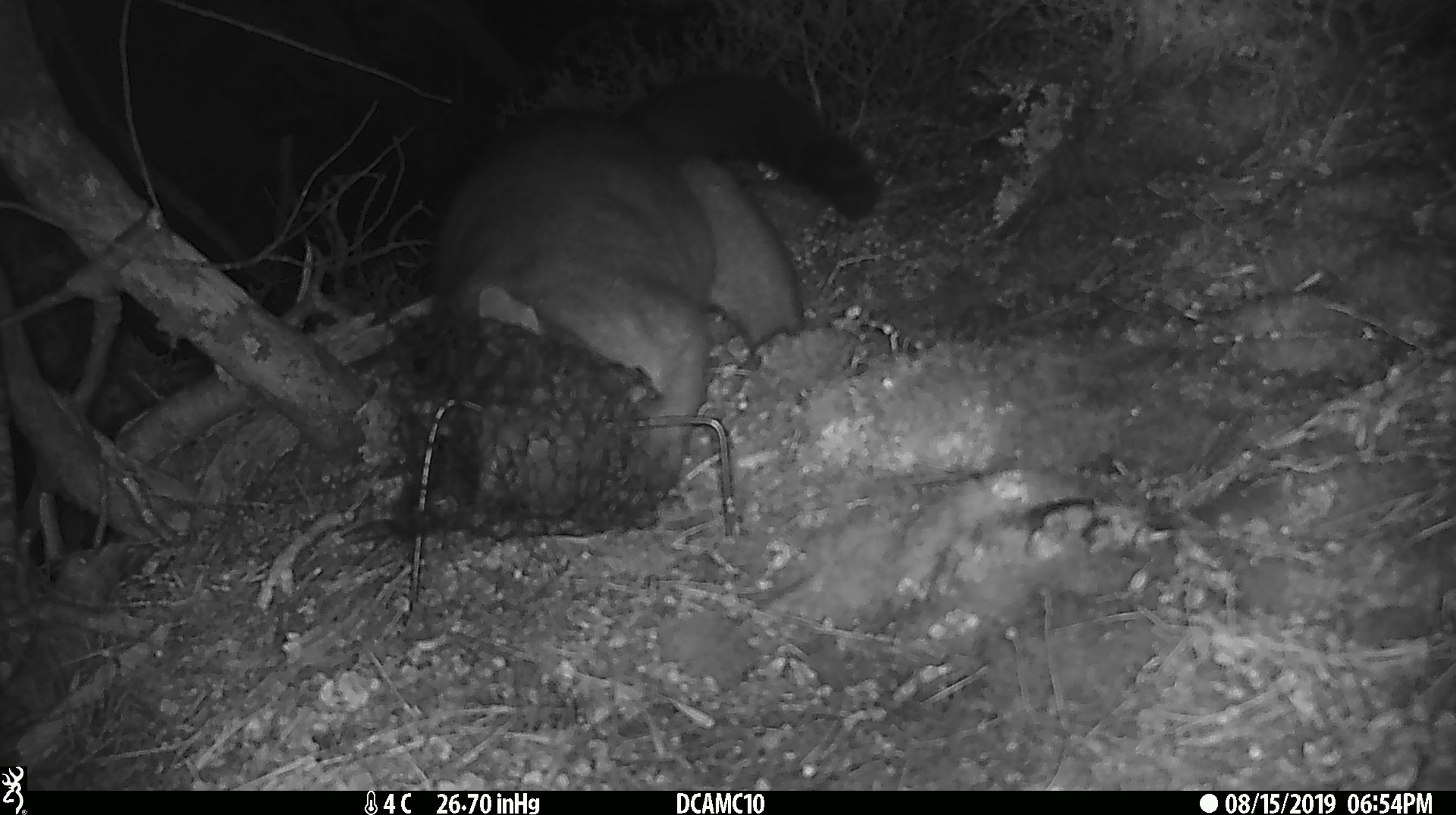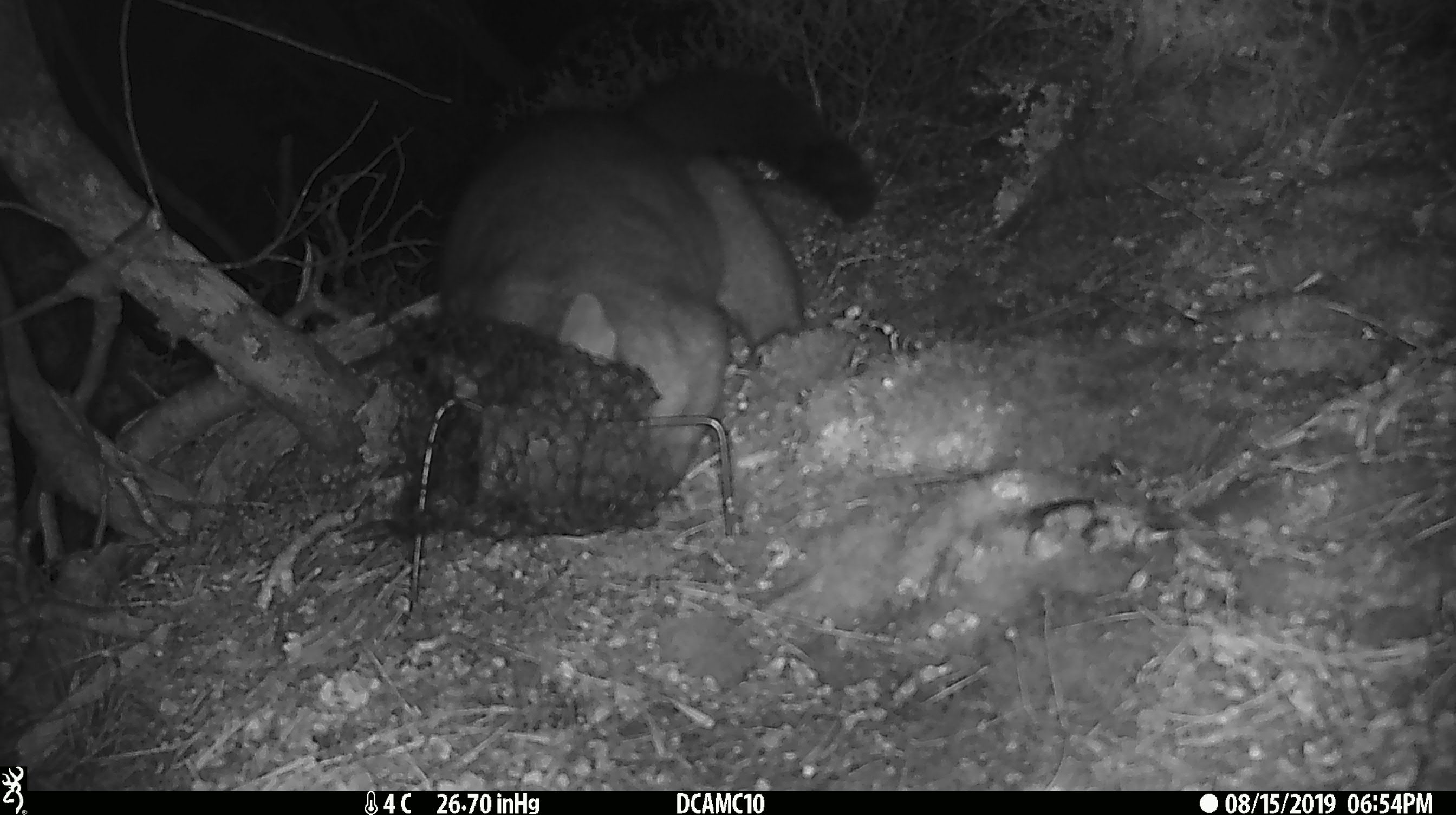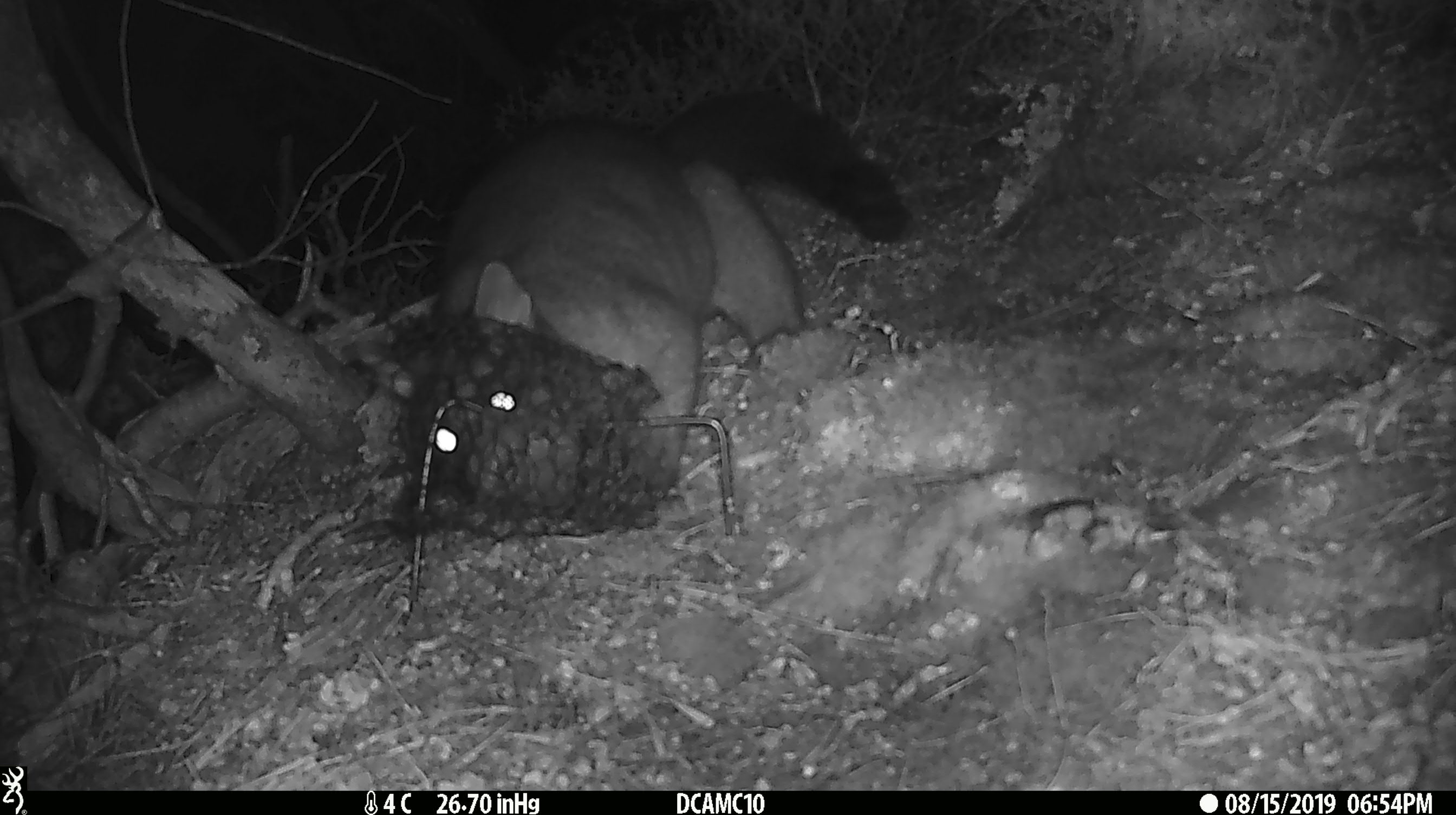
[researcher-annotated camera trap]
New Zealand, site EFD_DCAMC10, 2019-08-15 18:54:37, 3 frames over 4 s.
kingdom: Animalia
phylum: Chordata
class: Mammalia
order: Diprotodontia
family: Phalangeridae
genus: Trichosurus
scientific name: Trichosurus vulpecula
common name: common brushtail possum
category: possum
Possum (common brushtail possum) (Trichosurus vulpecula).